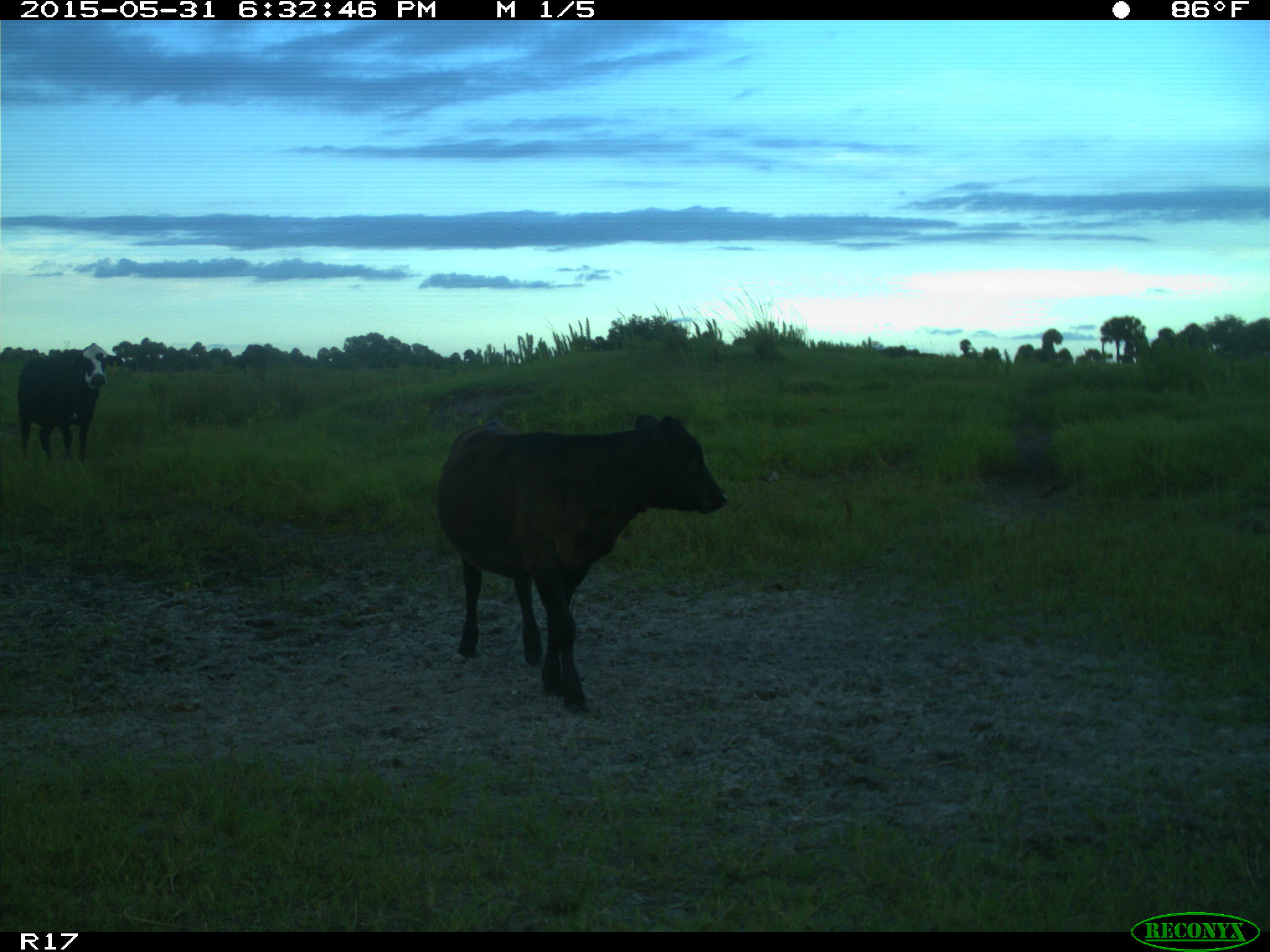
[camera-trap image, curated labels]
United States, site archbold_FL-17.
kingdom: Animalia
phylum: Chordata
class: Mammalia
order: Artiodactyla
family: Bovidae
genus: Bos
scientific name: Bos taurus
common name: domestic cow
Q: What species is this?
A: Bos taurus (domestic cow).